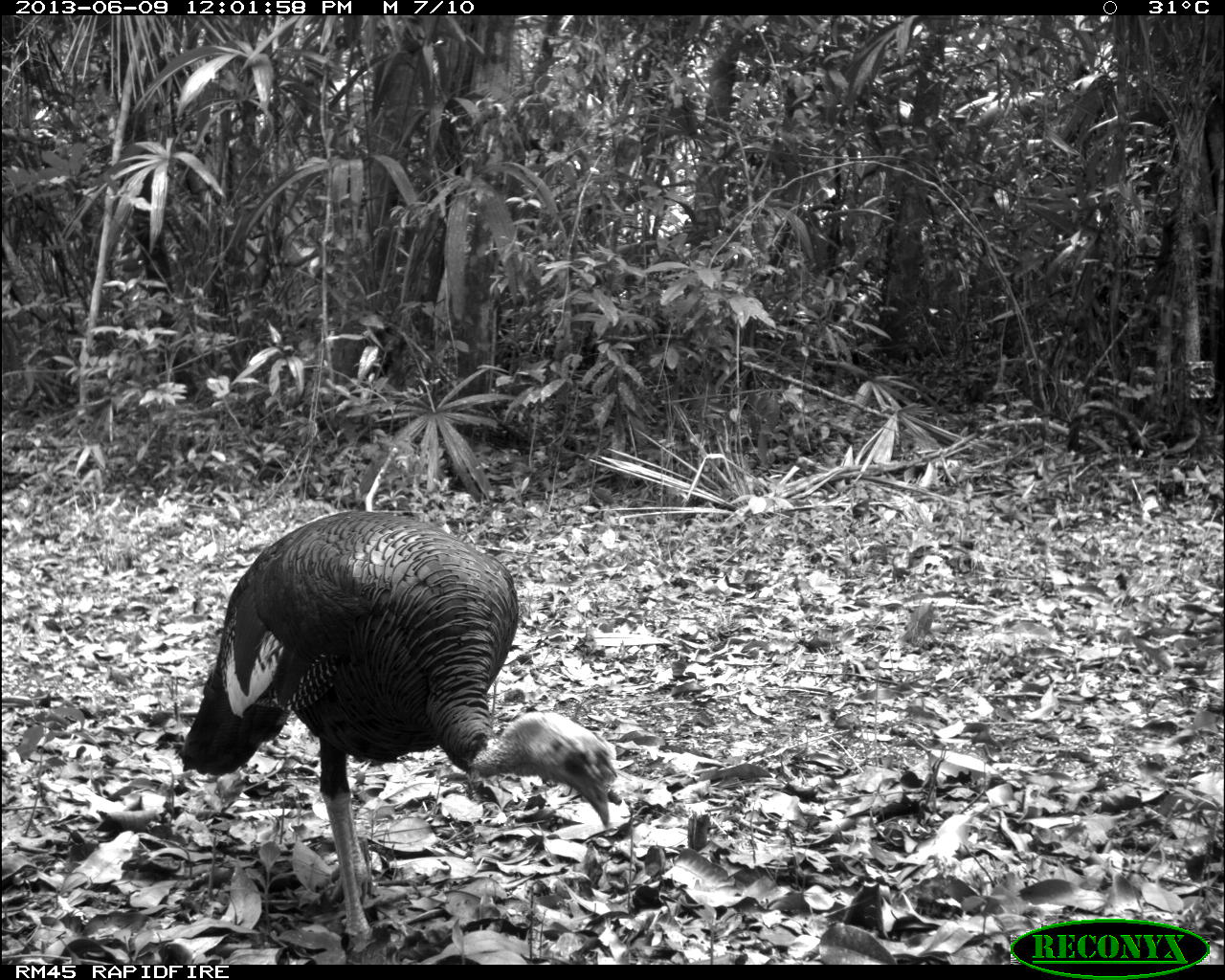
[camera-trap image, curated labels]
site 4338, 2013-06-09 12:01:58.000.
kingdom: Animalia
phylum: Chordata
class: Aves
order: Galliformes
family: Phasianidae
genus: Meleagris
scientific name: Meleagris ocellata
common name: ocellated turkey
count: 1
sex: male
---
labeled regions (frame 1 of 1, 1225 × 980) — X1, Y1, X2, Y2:
meleagris ocellata: 178, 510, 616, 951